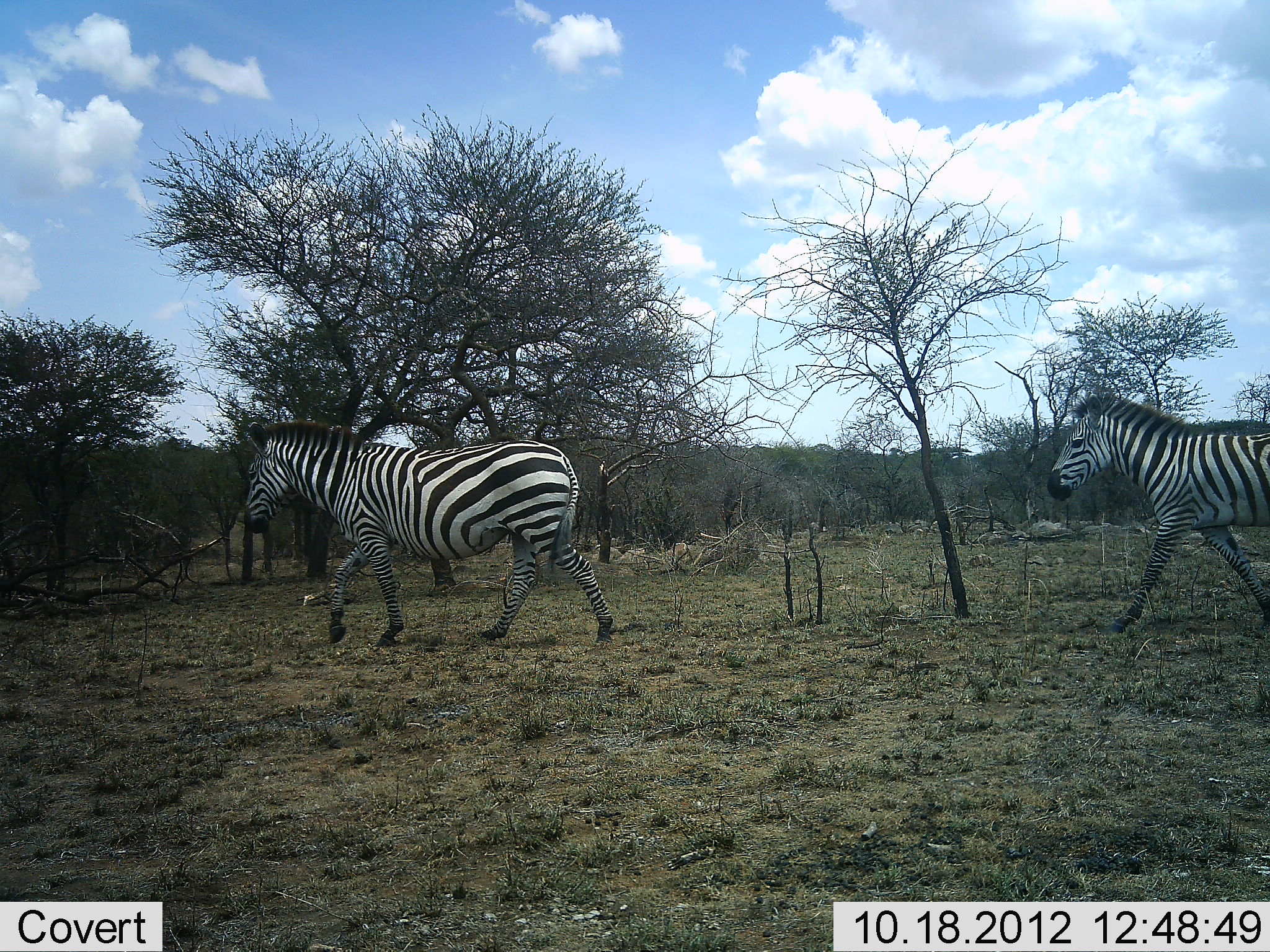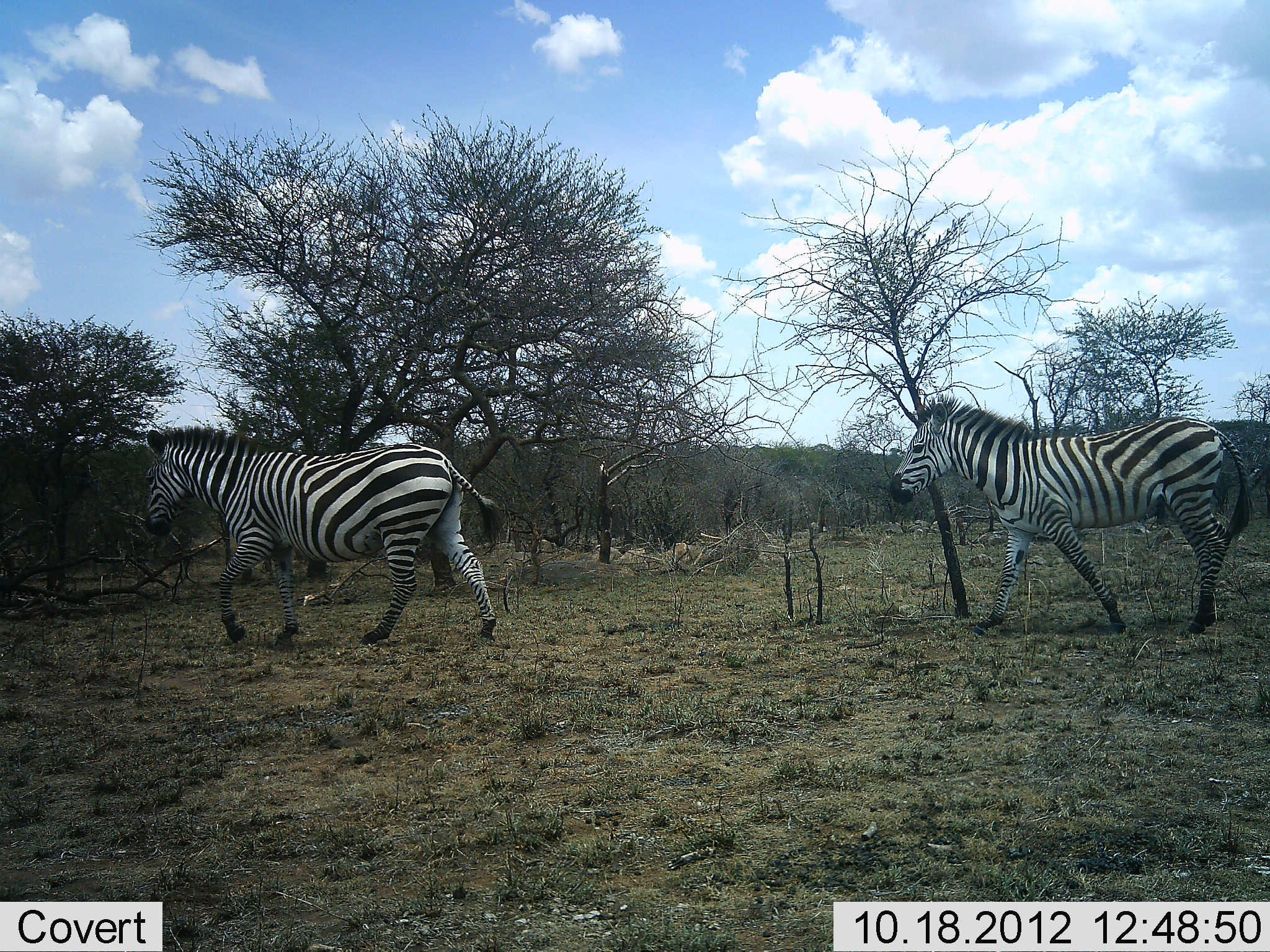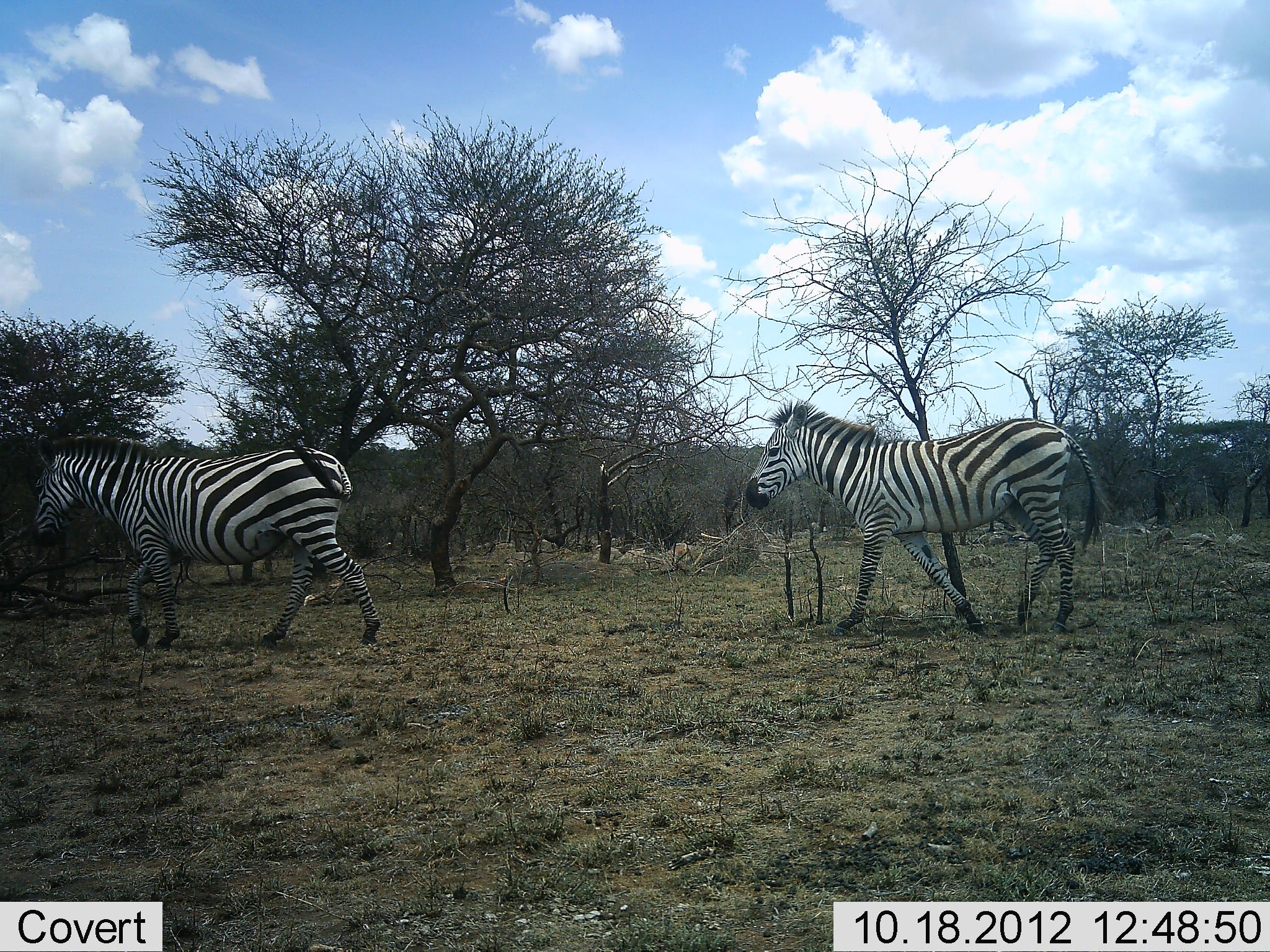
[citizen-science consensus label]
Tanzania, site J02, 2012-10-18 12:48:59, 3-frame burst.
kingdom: Animalia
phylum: Chordata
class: Mammalia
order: Perissodactyla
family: Equidae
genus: Equus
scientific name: Equus quagga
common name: plains zebra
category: zebra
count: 2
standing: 0%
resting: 0%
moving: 100%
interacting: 0%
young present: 0%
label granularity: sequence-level